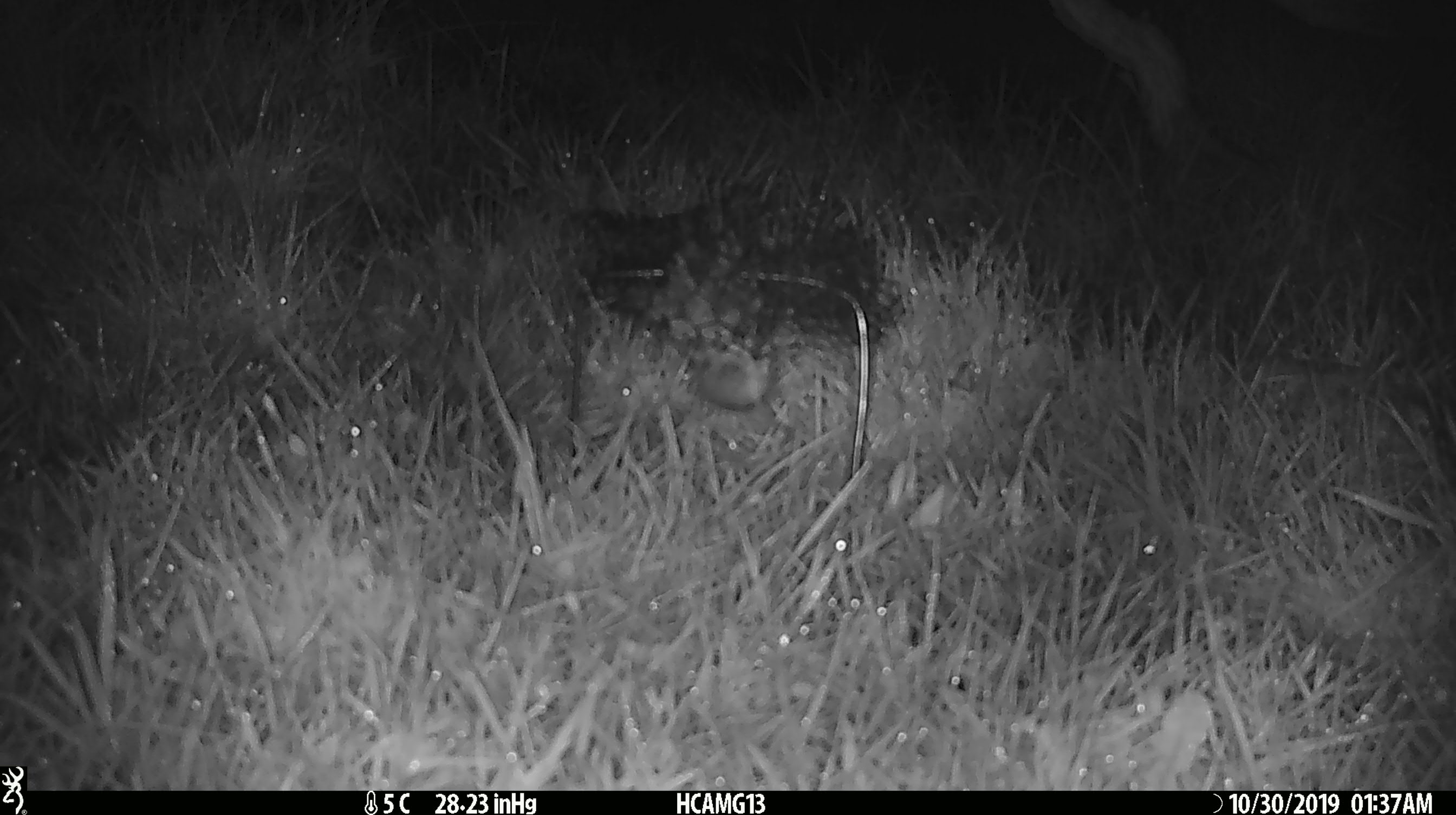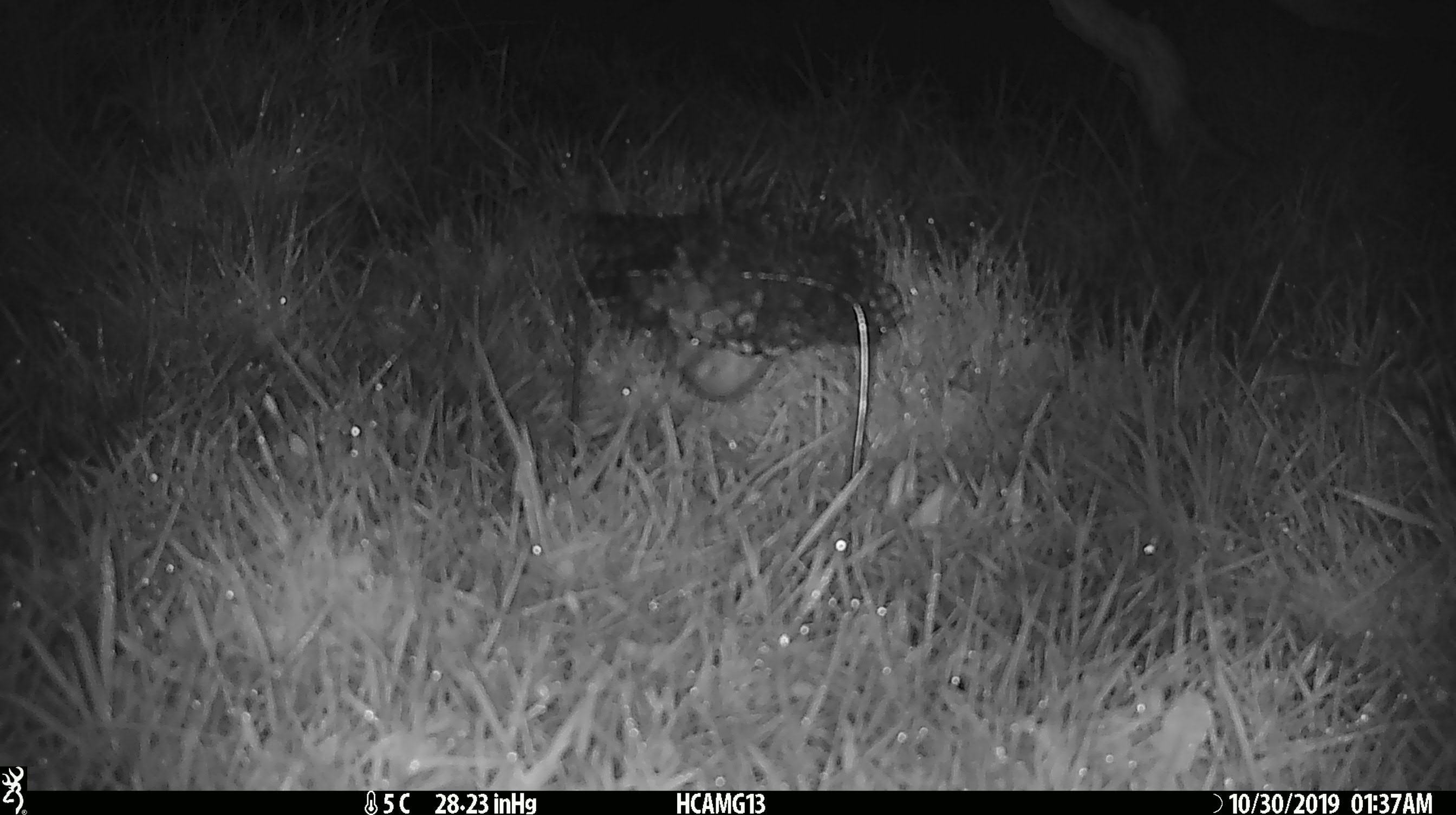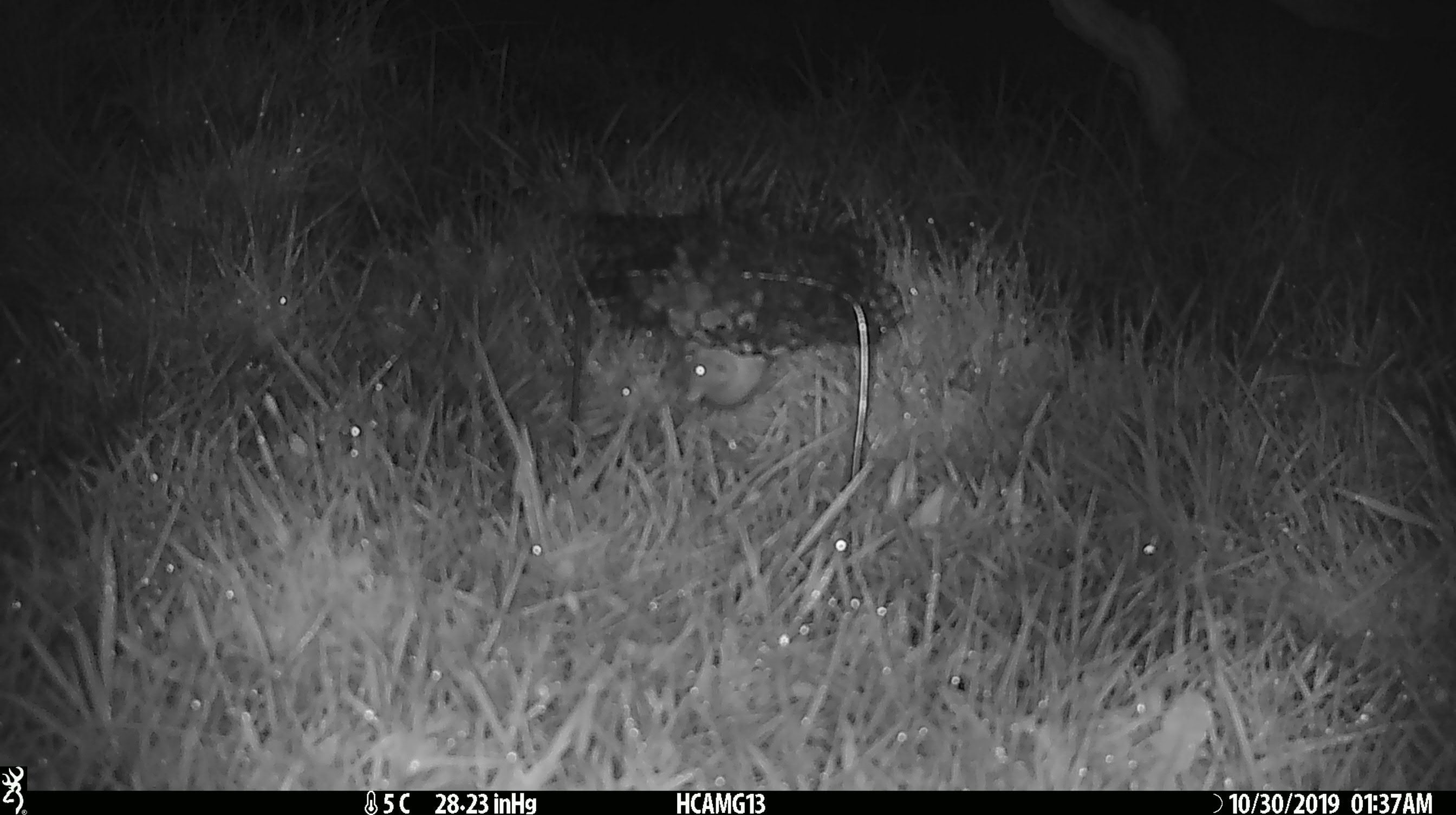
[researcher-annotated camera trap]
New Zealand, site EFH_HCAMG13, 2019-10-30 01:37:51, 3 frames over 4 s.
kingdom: Animalia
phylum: Chordata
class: Mammalia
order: Rodentia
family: Muridae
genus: Mus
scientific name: Mus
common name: mouse